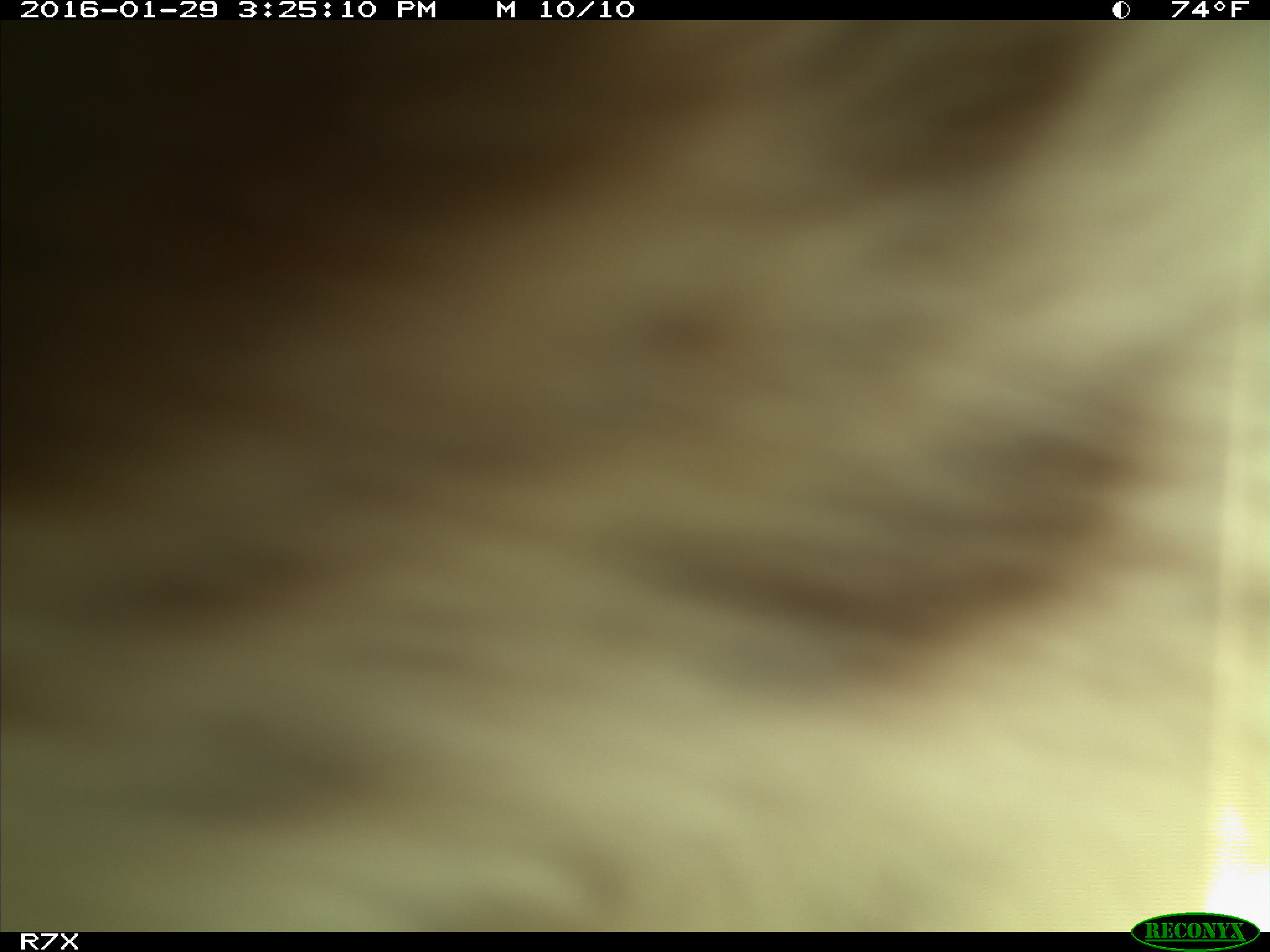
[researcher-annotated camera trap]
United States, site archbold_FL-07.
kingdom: Animalia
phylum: Chordata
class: Mammalia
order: Artiodactyla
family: Bovidae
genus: Bos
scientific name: Bos taurus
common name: domestic cow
Bos taurus (domestic cow).